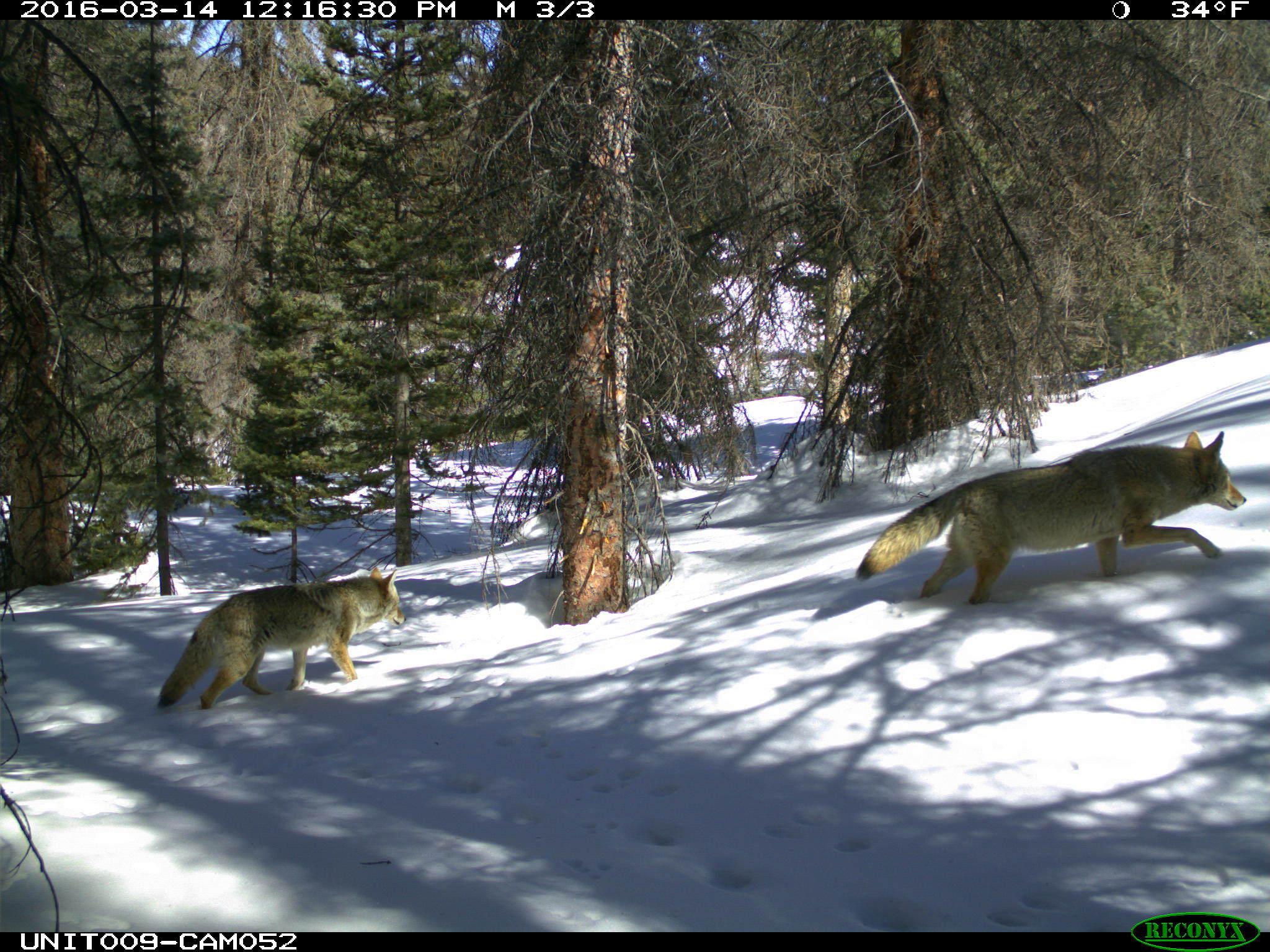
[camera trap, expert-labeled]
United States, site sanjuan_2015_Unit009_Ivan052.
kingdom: Animalia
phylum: Chordata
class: Mammalia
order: Carnivora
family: Canidae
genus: Canis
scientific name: Canis latrans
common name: coyote